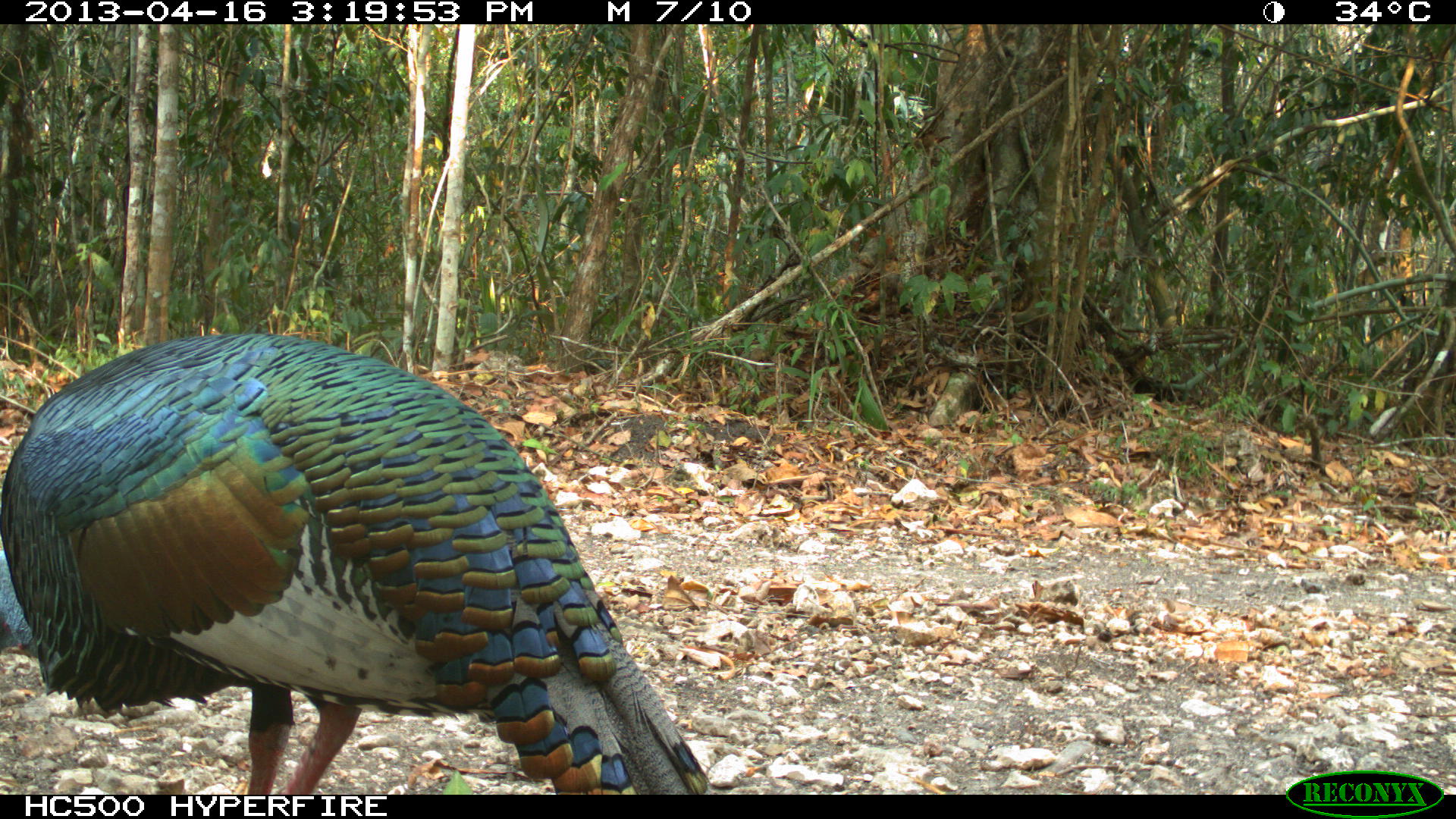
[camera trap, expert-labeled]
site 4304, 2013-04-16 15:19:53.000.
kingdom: Animalia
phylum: Chordata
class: Aves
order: Galliformes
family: Phasianidae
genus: Meleagris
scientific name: Meleagris ocellata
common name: ocellated turkey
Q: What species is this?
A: Meleagris ocellata (ocellated turkey).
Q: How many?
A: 1.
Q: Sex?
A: Male.